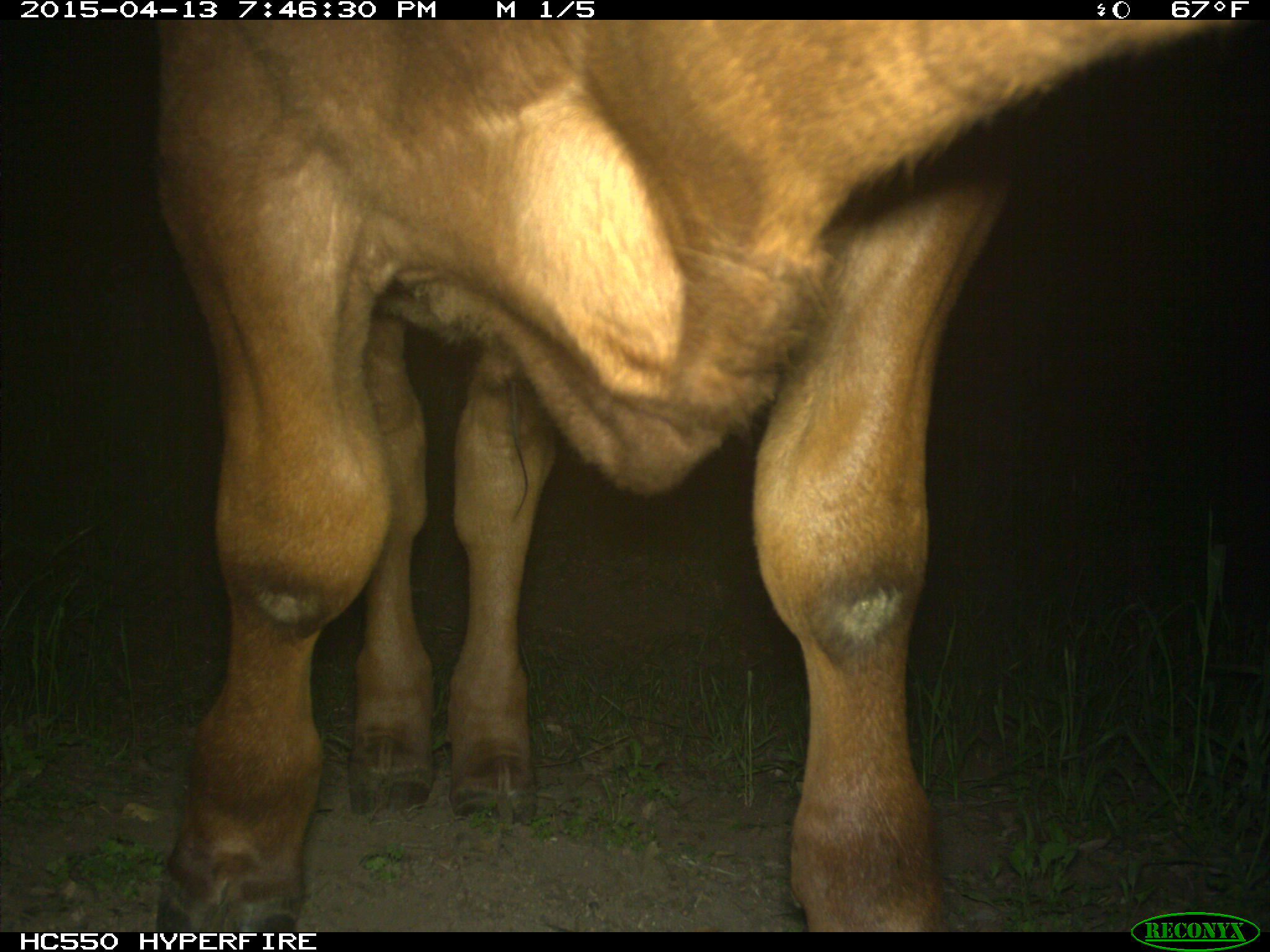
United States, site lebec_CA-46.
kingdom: Animalia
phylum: Chordata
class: Mammalia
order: Artiodactyla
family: Bovidae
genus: Bos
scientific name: Bos taurus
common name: domestic cow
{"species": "Bos taurus (domestic cow)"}